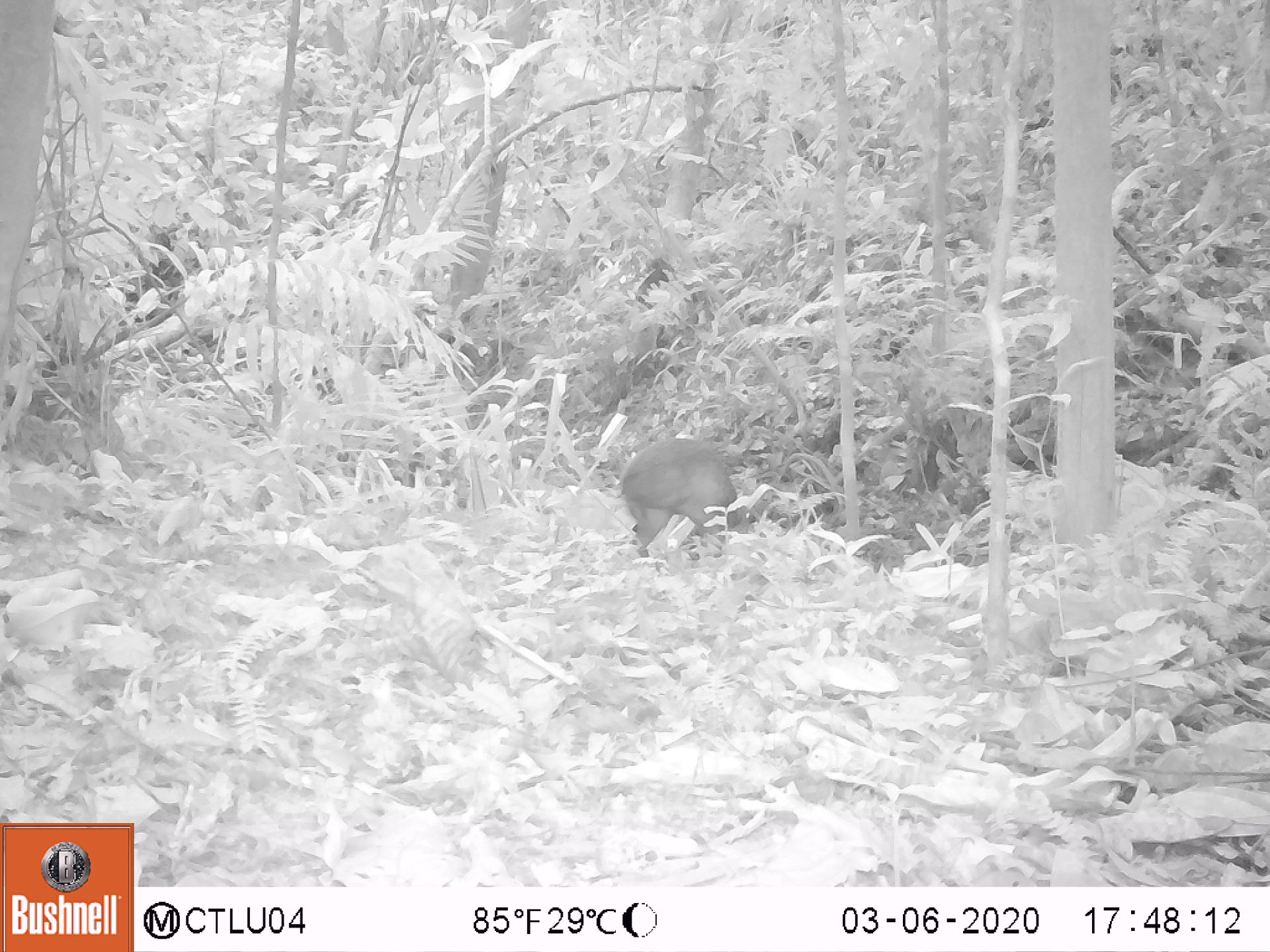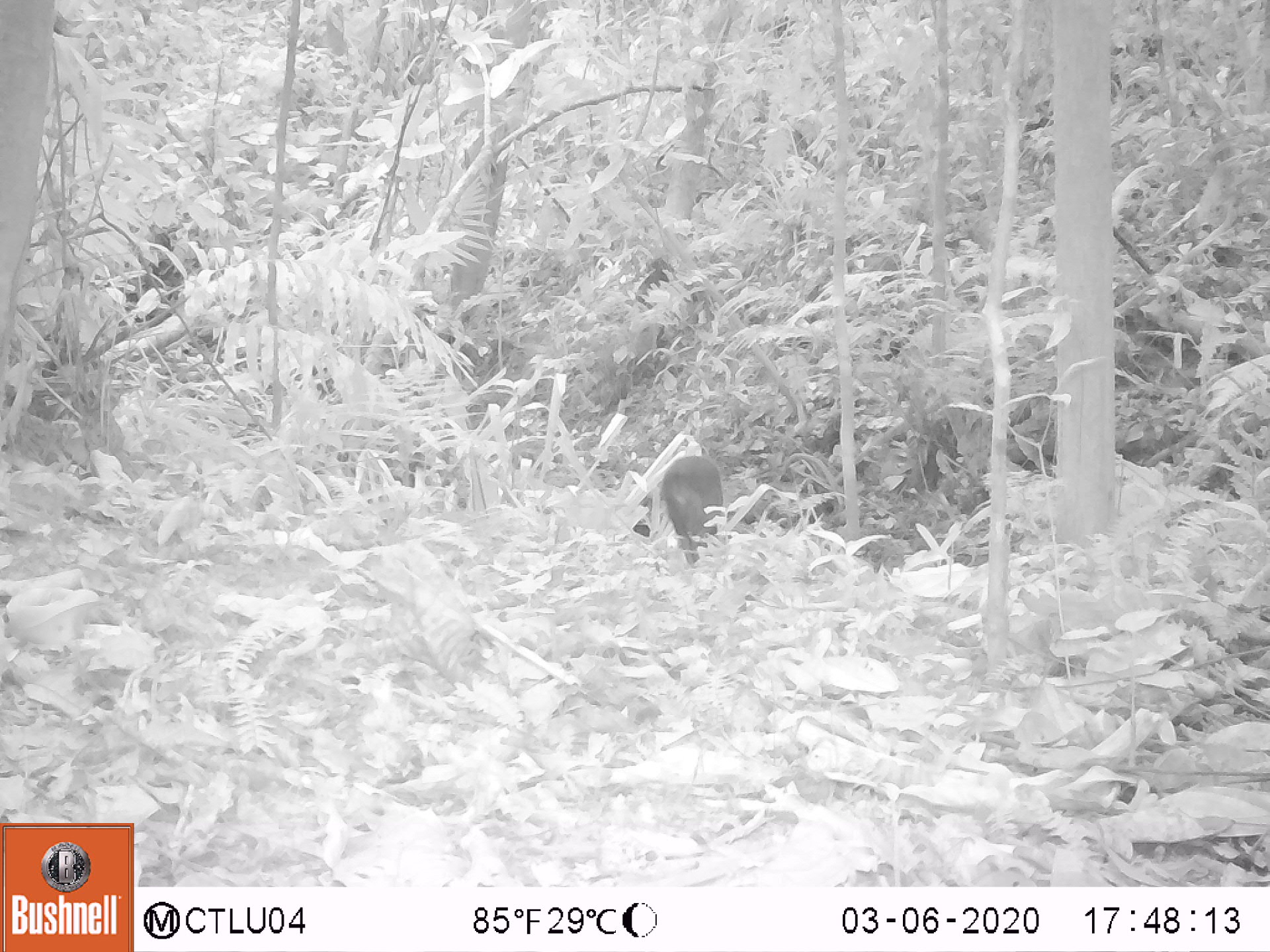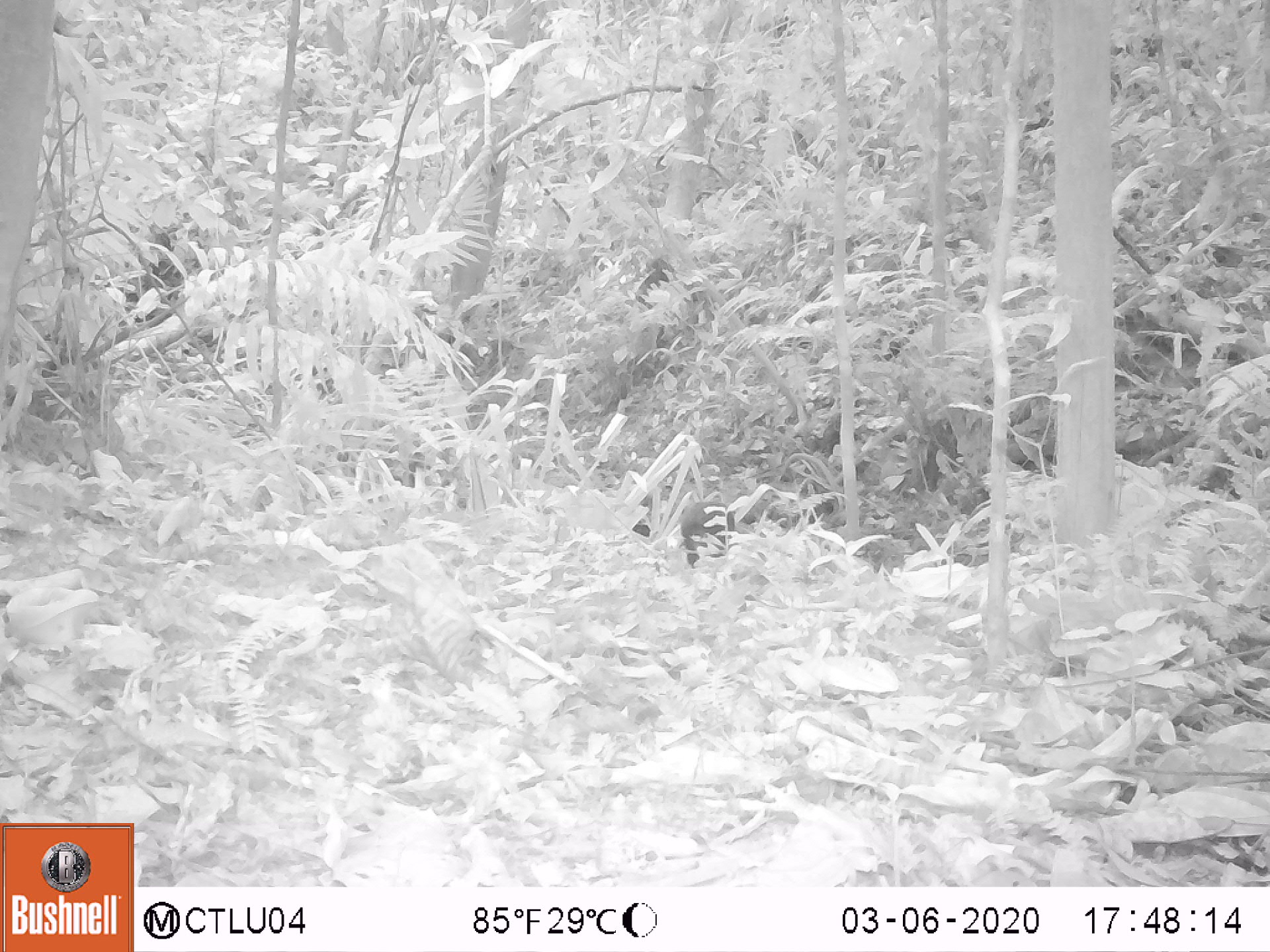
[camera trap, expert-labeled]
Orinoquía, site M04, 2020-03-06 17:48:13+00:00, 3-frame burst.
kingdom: Animalia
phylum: Chordata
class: Mammalia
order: Rodentia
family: Dasyproctidae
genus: Dasyprocta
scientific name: Dasyprocta fuliginosa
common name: black agouti